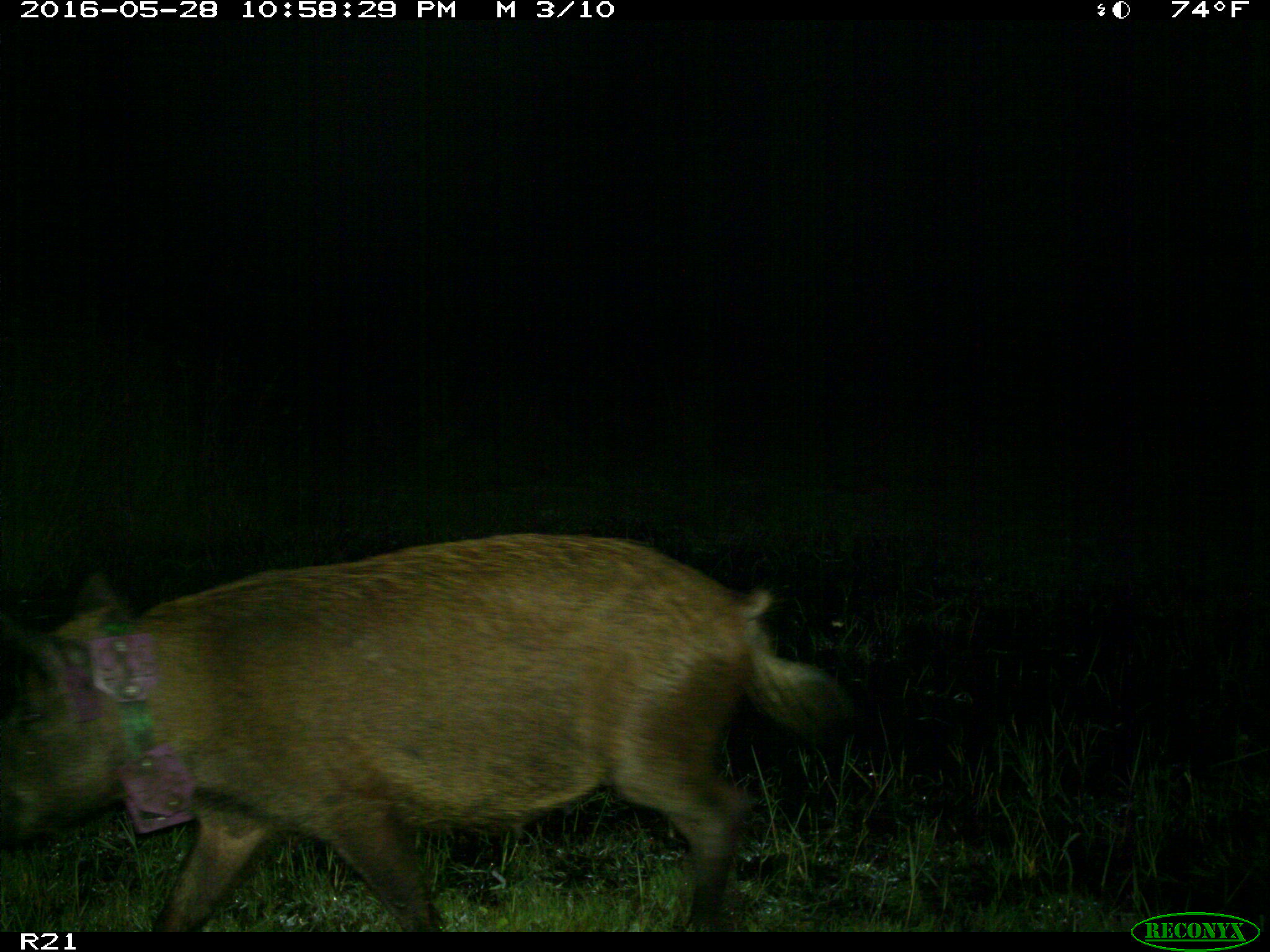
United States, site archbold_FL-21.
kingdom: Animalia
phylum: Chordata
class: Mammalia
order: Artiodactyla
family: Suidae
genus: Sus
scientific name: Sus scrofa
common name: wild boar